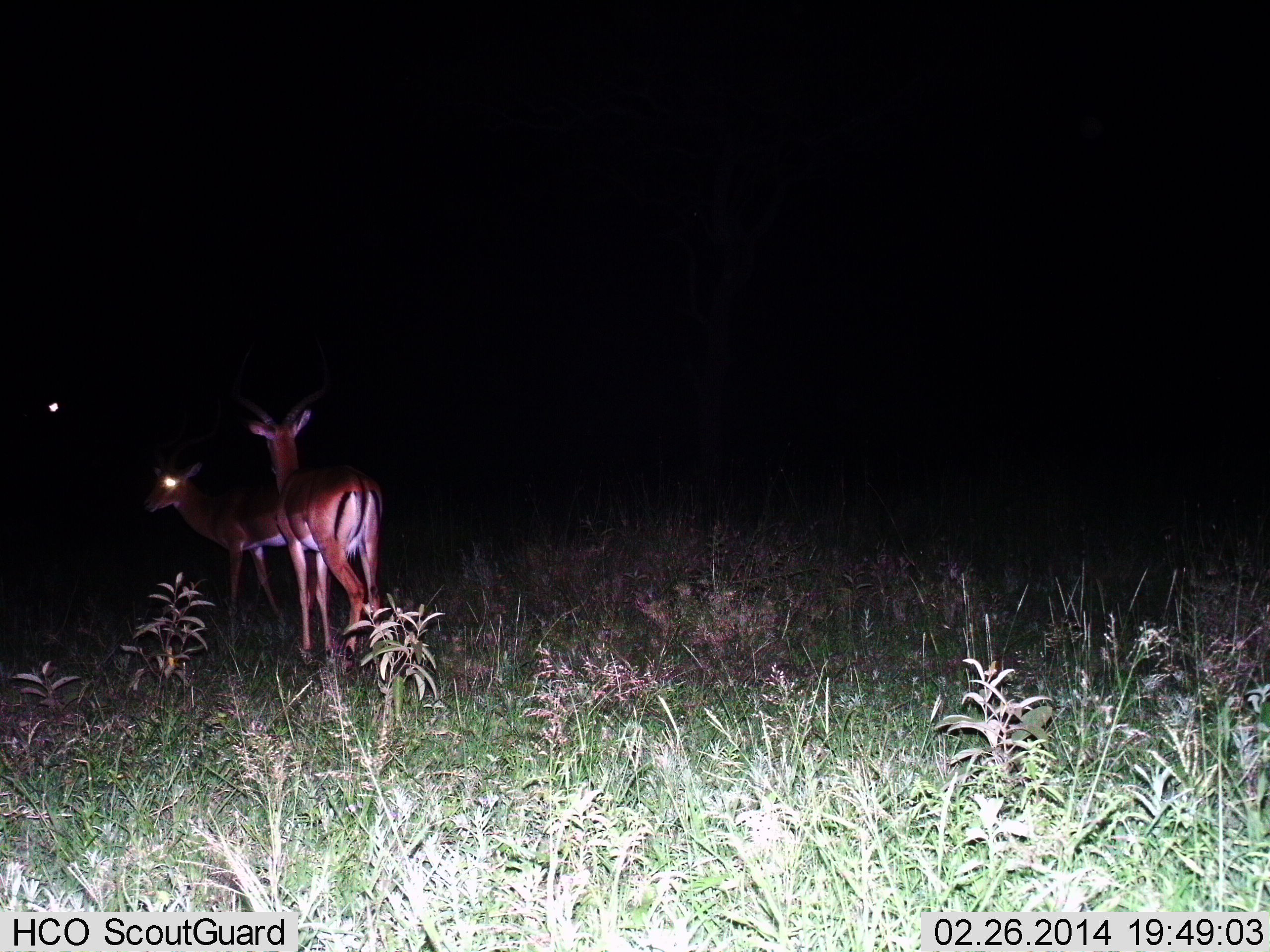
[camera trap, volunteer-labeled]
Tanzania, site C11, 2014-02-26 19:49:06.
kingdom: Animalia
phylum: Chordata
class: Mammalia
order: Artiodactyla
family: Bovidae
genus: Aepyceros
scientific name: Aepyceros melampus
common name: impala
Impala (Aepyceros melampus), count 2. Behavior (volunteer vote fractions): standing 70%, resting 0%, moving 30%, interacting 10%. Young present (vote fraction): 0%. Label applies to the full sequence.